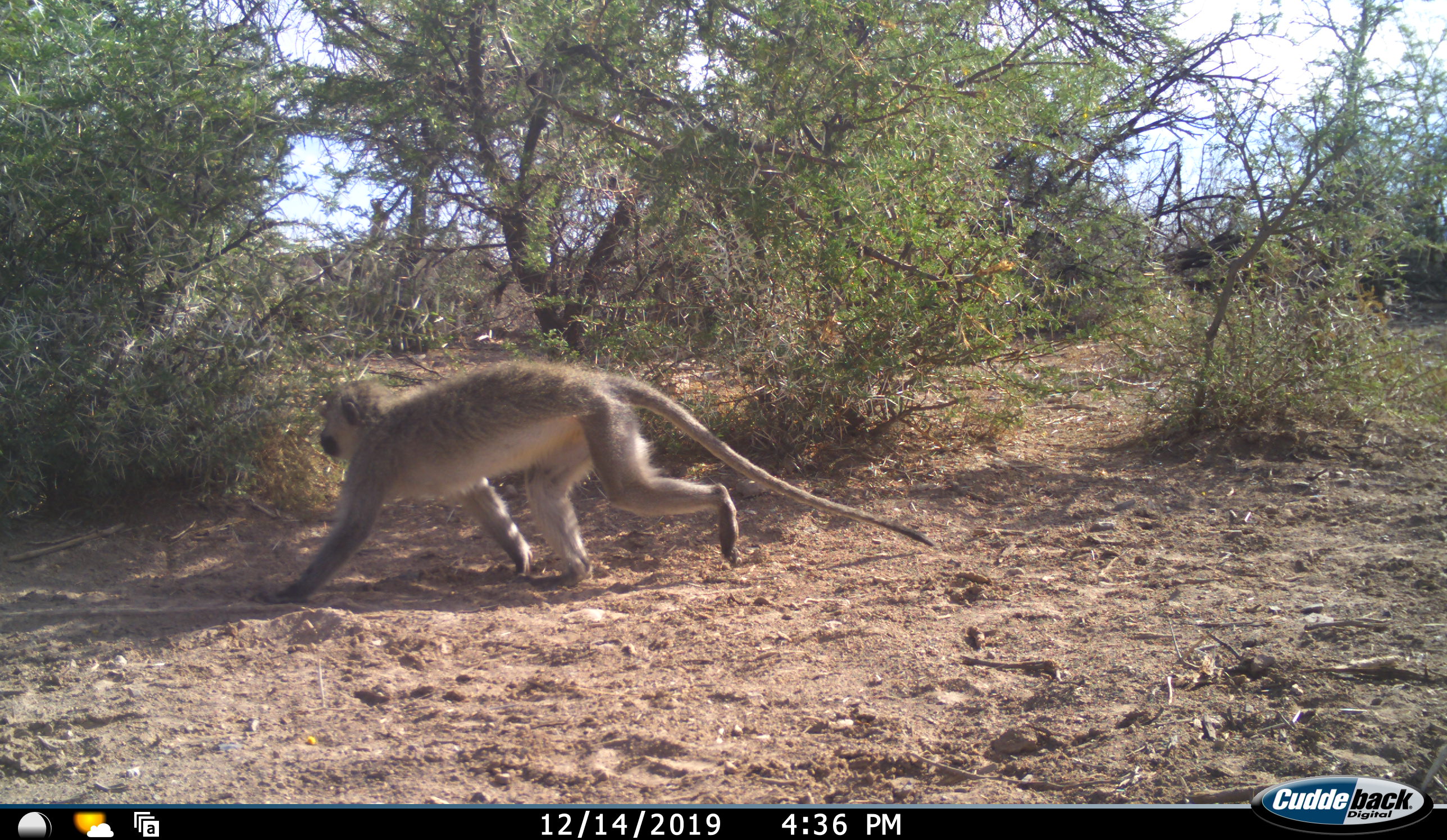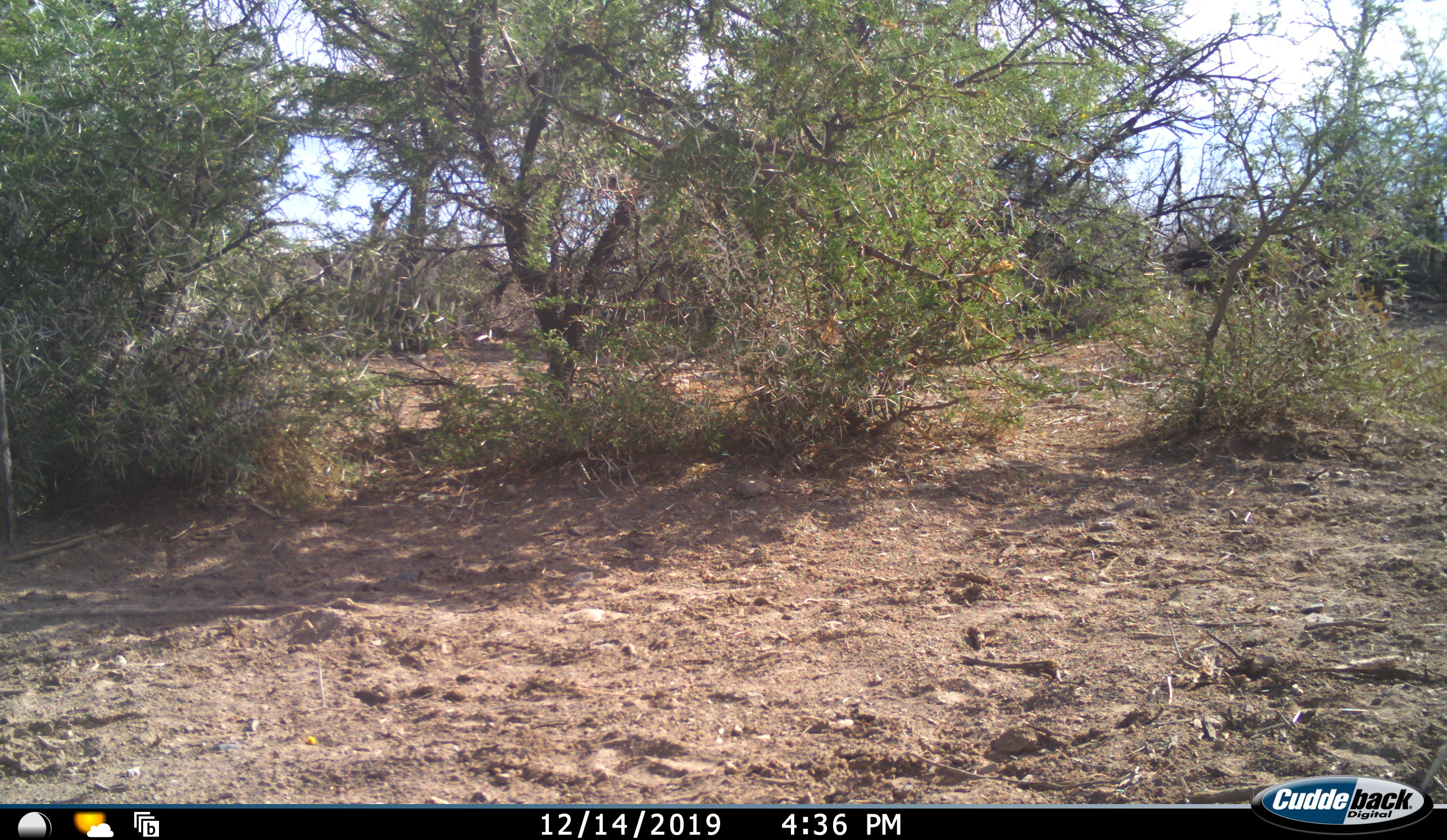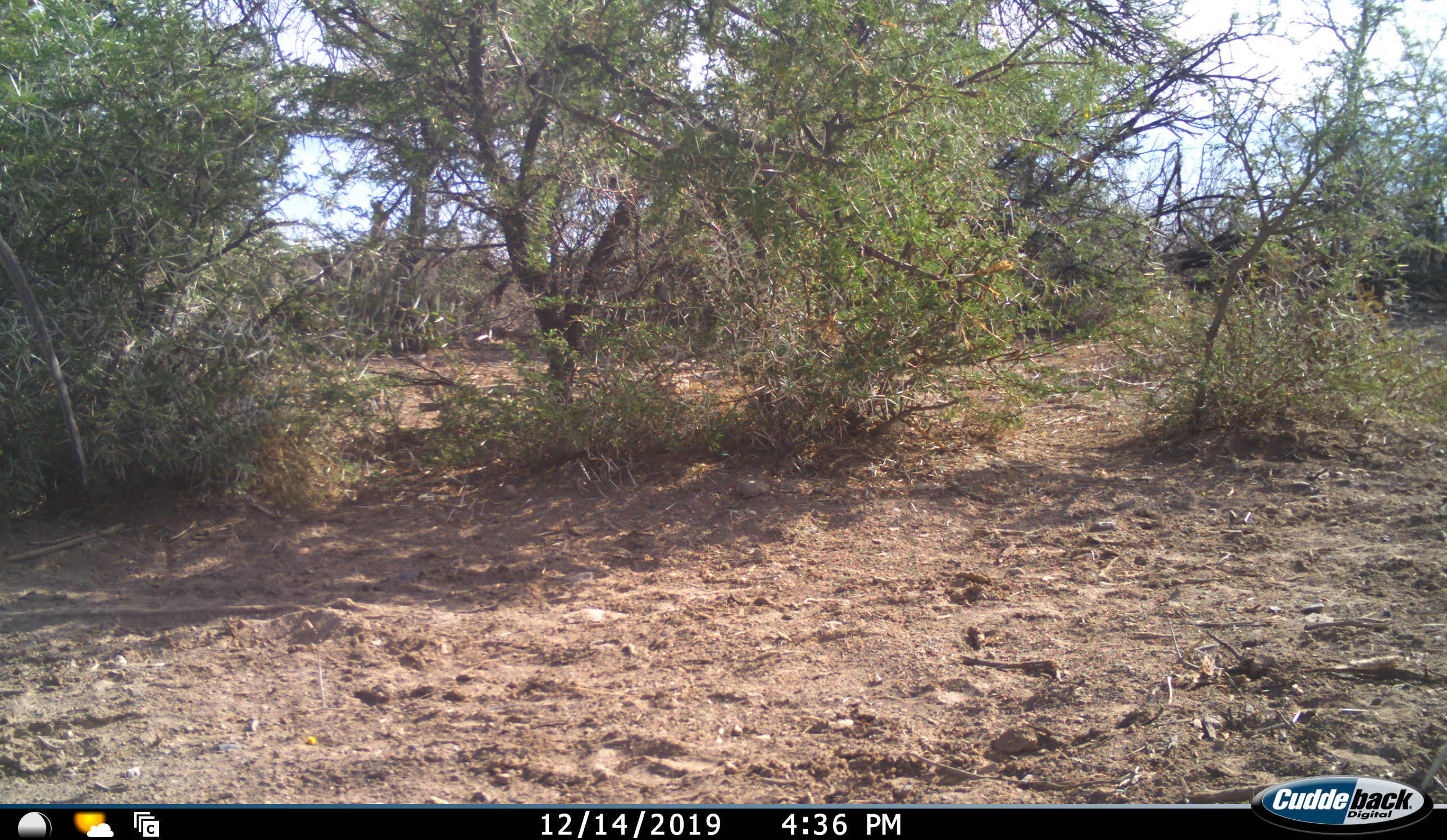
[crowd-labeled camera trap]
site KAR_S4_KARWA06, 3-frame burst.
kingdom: Animalia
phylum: Chordata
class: Mammalia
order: Primates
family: Cercopithecidae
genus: Chlorocebus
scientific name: Chlorocebus pygerythrus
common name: vervet monkey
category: monkeyvervet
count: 1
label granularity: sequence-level